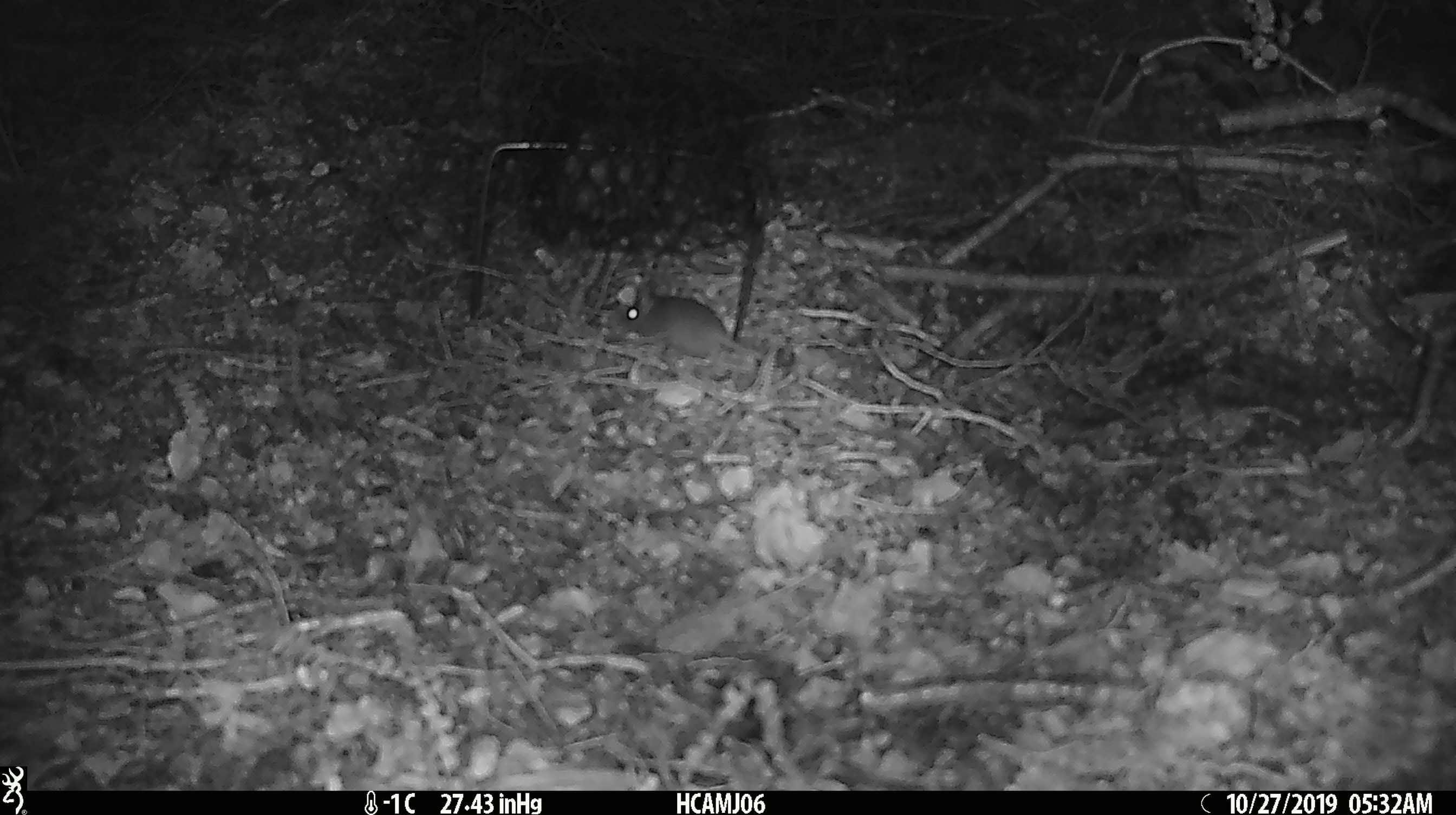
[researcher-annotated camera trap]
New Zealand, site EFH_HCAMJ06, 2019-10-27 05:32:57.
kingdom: Animalia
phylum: Chordata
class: Mammalia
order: Rodentia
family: Muridae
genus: Mus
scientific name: Mus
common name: mouse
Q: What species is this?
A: Mouse (Mus).